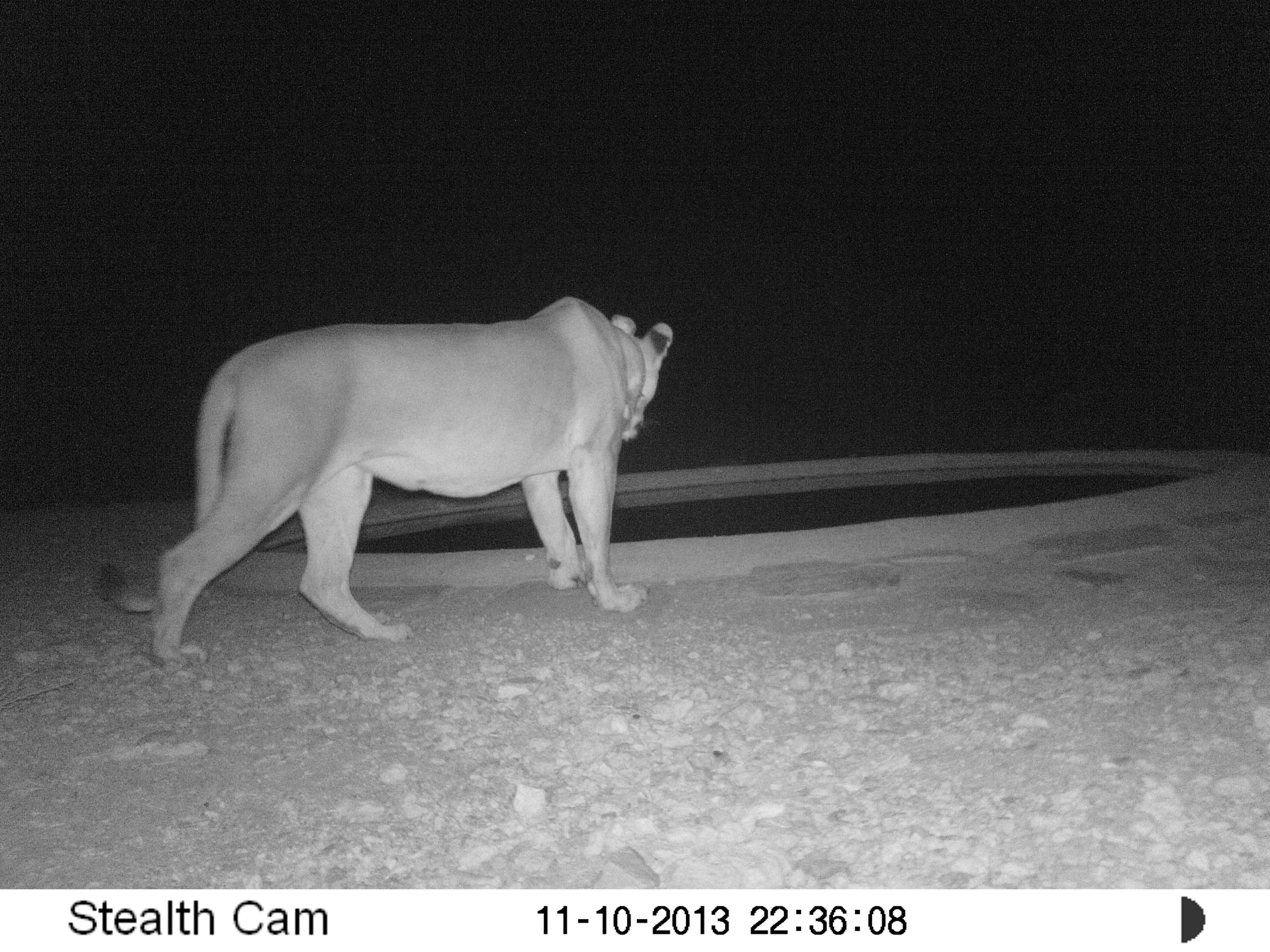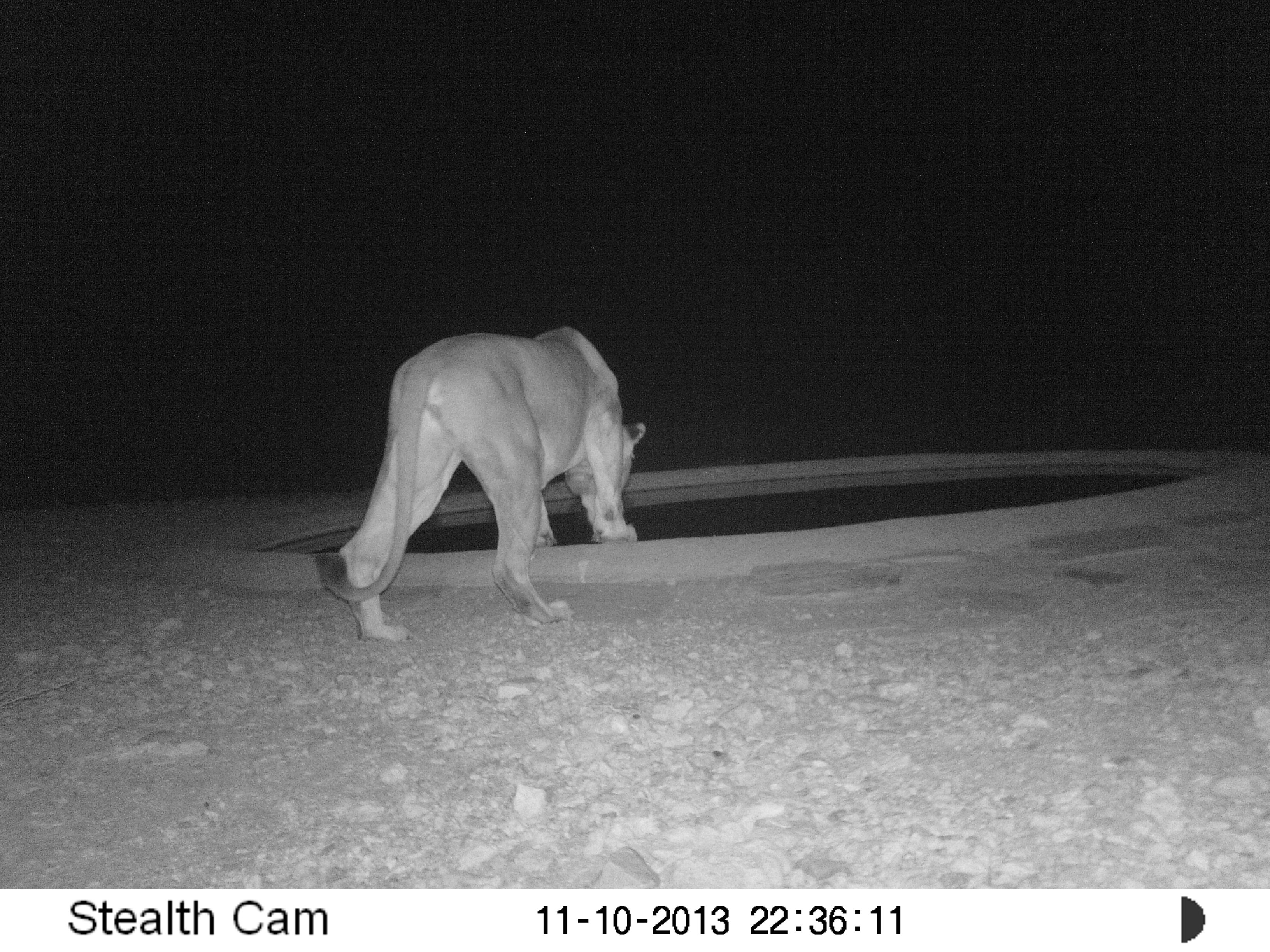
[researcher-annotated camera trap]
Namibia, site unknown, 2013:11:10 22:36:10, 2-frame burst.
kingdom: Animalia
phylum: Chordata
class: Mammalia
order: Carnivora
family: Felidae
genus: Panthera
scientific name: Panthera leo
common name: lion